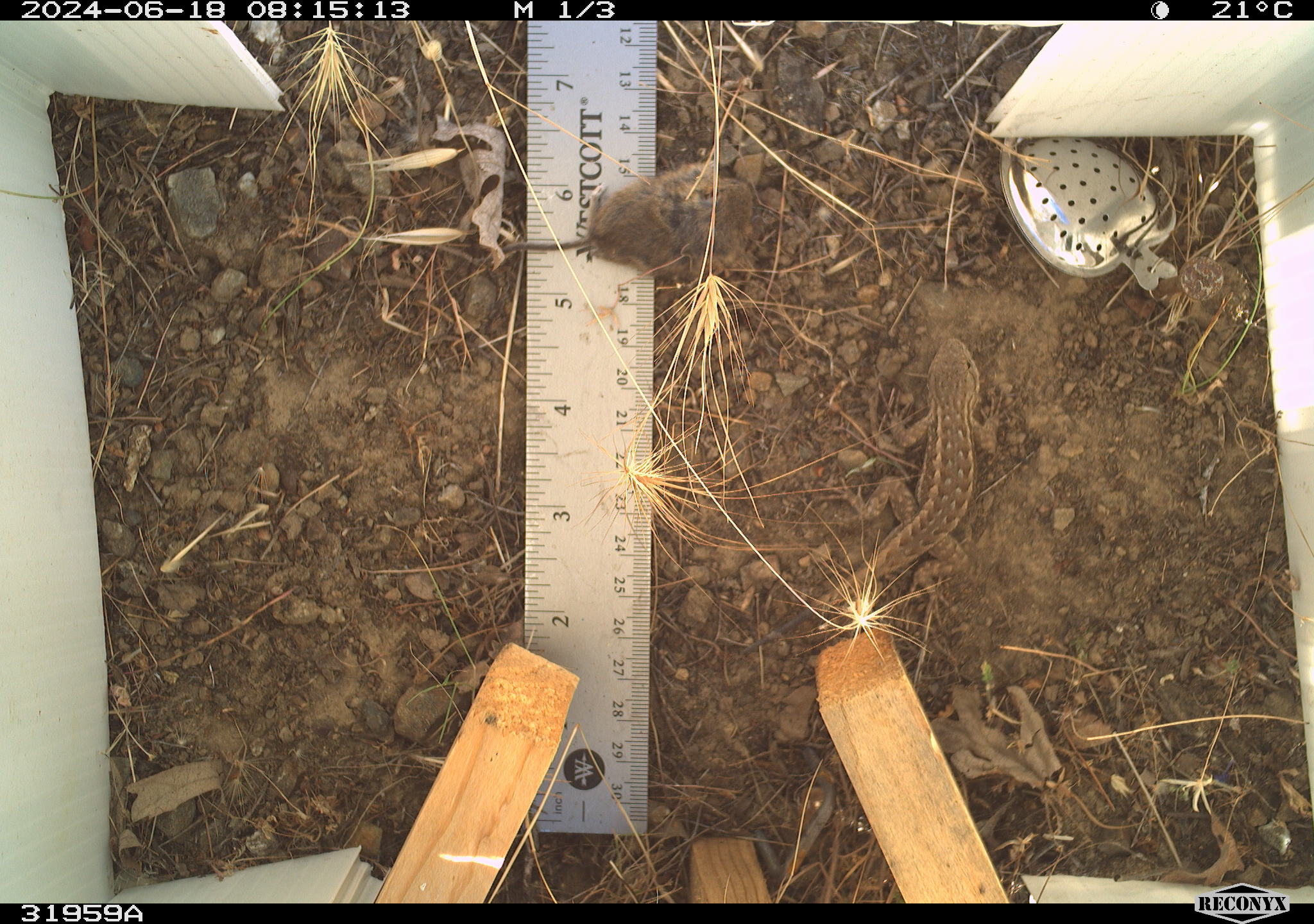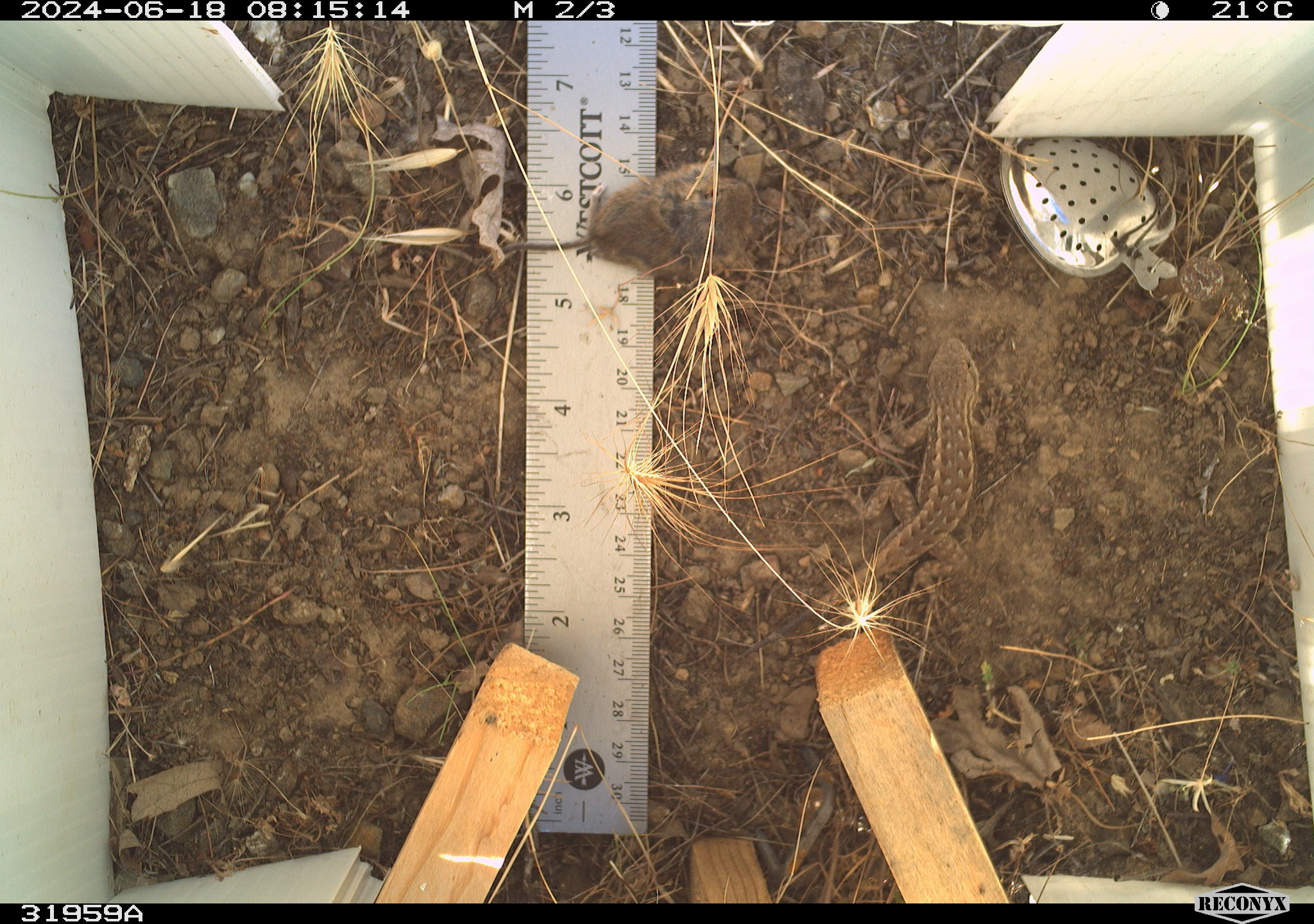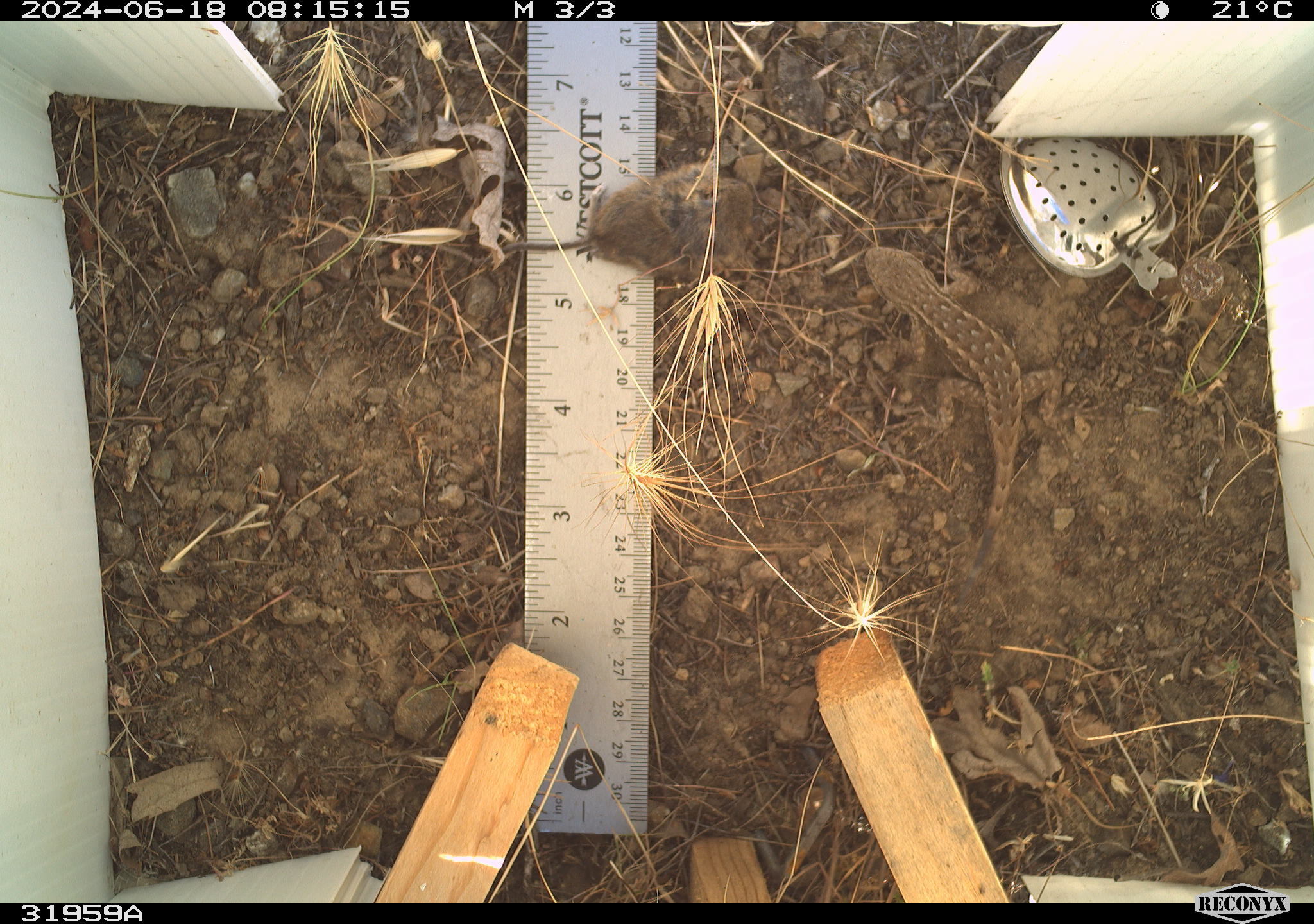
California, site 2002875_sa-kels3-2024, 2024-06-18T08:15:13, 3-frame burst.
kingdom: Animalia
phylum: Chordata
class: Reptilia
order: Squamata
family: Phrynosomatidae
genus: Sceloporus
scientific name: Sceloporus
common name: spiny lizards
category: sceloporus species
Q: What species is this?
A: Sceloporus species (spiny lizards) (Sceloporus).